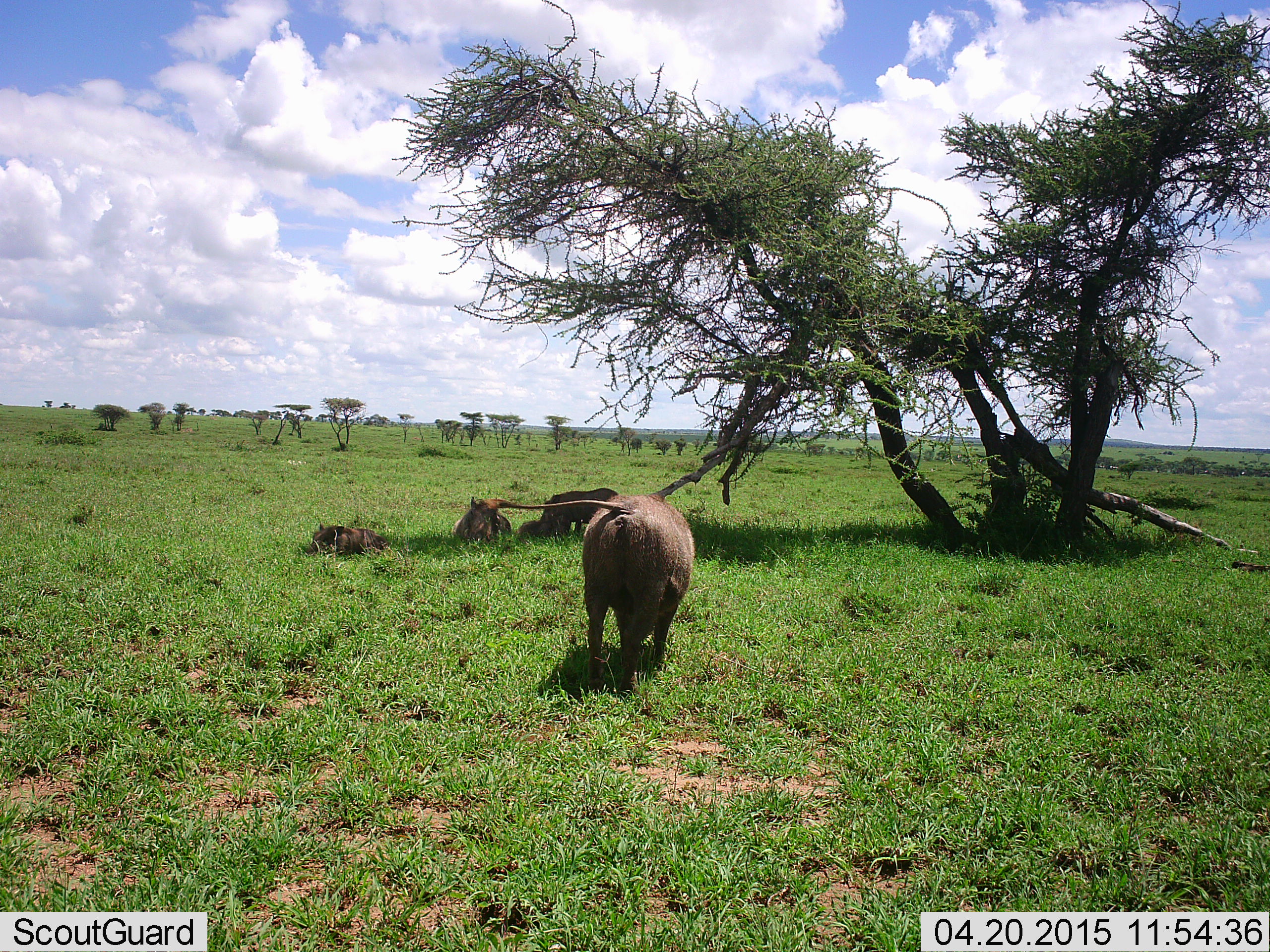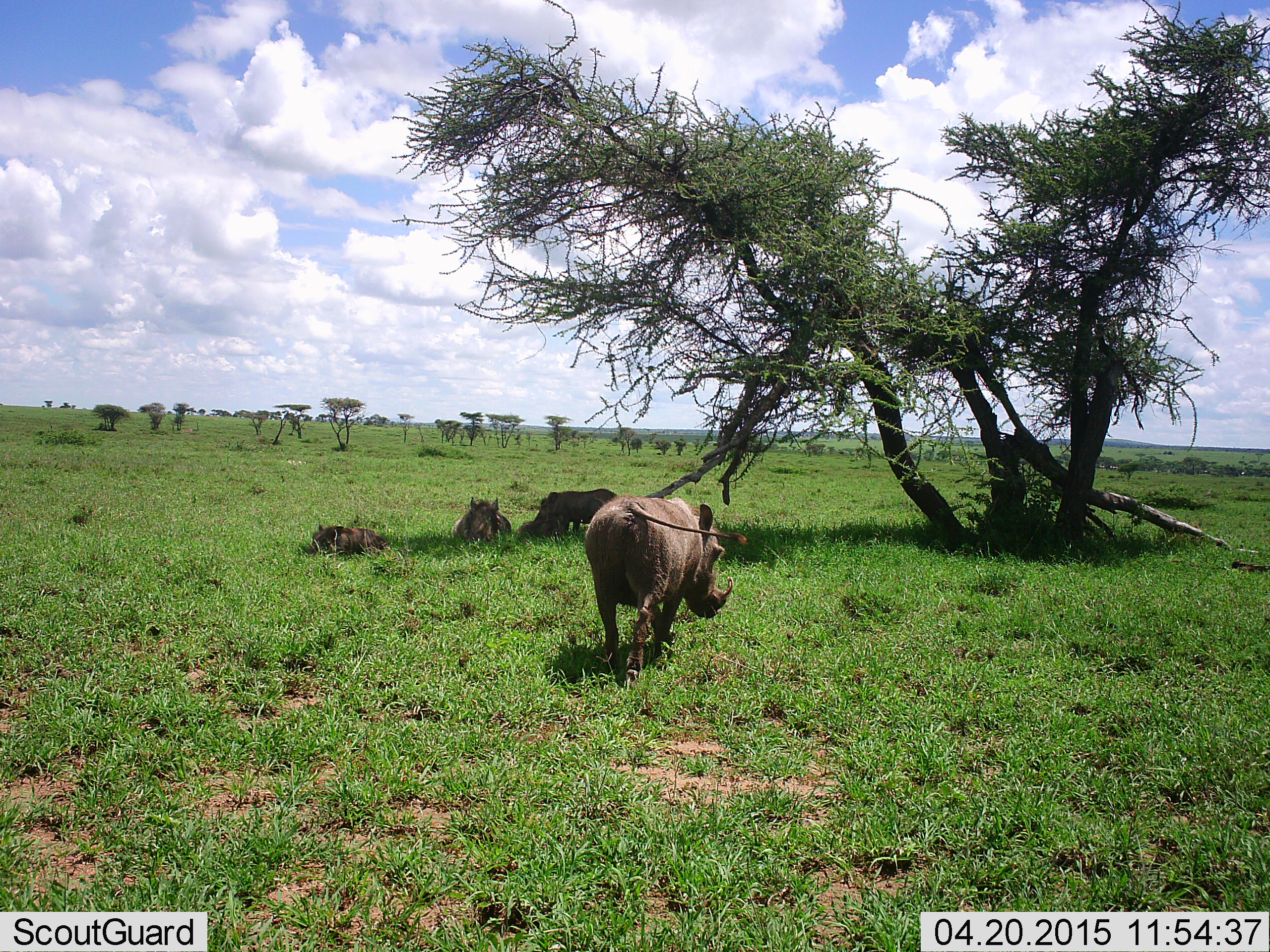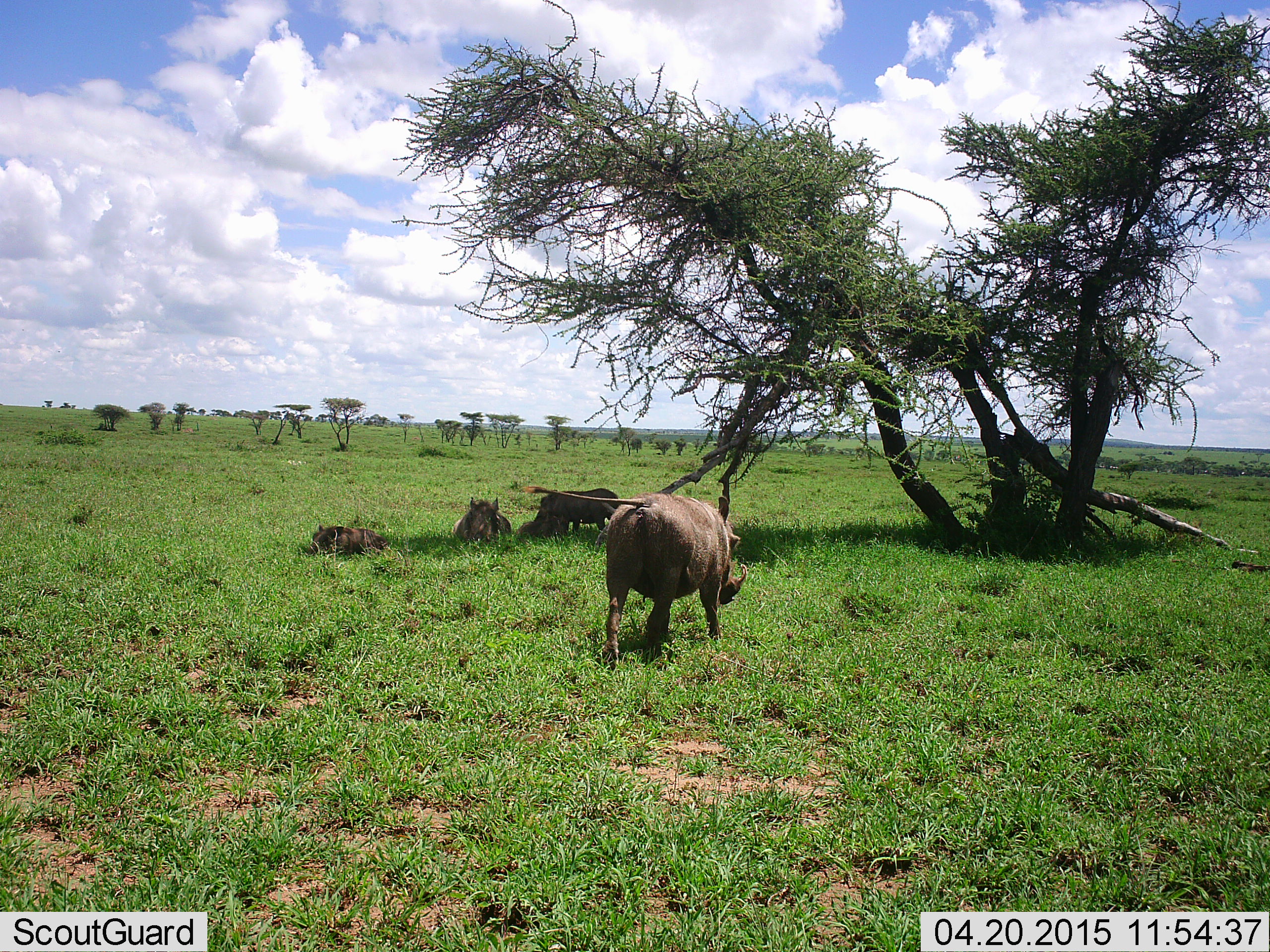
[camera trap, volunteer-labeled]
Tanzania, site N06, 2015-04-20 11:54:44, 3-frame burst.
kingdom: Animalia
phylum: Chordata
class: Mammalia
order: Artiodactyla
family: Suidae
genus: Phacochoerus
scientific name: Phacochoerus africanus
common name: warthog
Warthog (Phacochoerus africanus), count 5. Behavior (volunteer vote fractions): standing 30%, resting 80%, moving 90%, interacting 10%. Young present (vote fraction): 20%. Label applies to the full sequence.